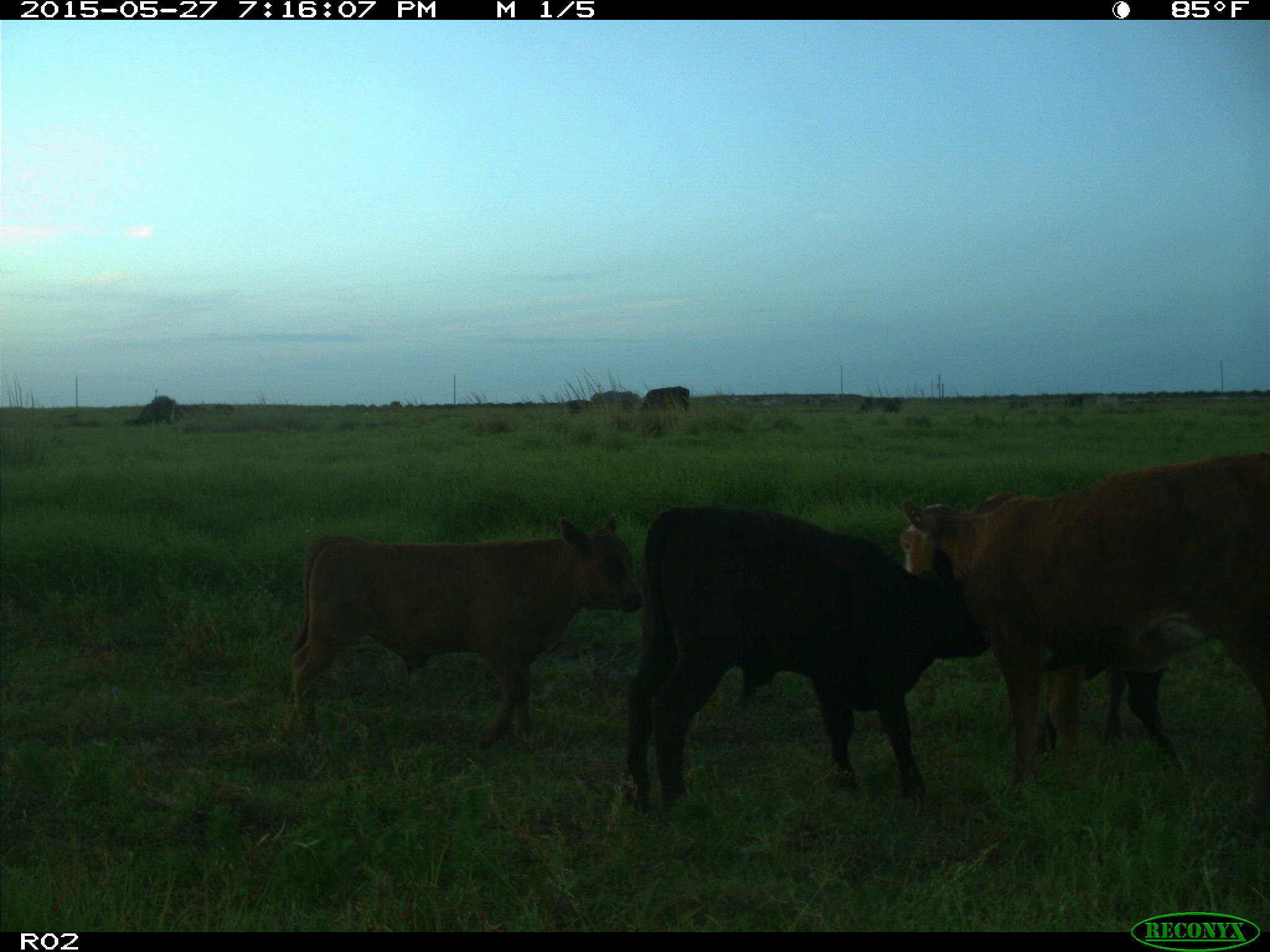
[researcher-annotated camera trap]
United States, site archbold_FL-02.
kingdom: Animalia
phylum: Chordata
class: Mammalia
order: Artiodactyla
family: Bovidae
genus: Bos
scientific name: Bos taurus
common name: domestic cow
Bos taurus (domestic cow).